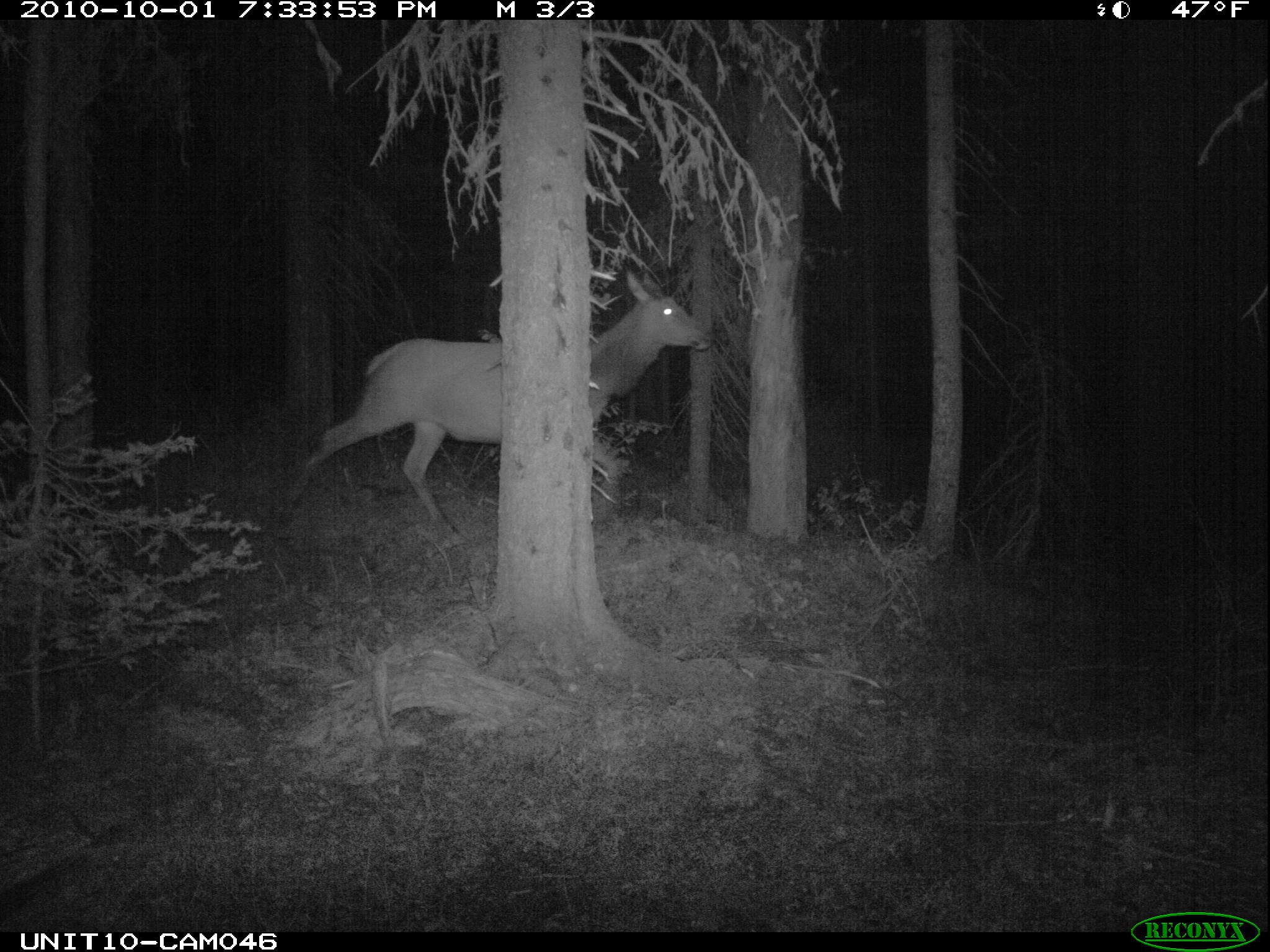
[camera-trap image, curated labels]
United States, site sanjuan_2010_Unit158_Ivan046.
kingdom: Animalia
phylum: Chordata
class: Mammalia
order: Artiodactyla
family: Cervidae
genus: Cervus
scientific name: Cervus elaphus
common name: red deer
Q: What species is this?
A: Cervus elaphus (red deer).